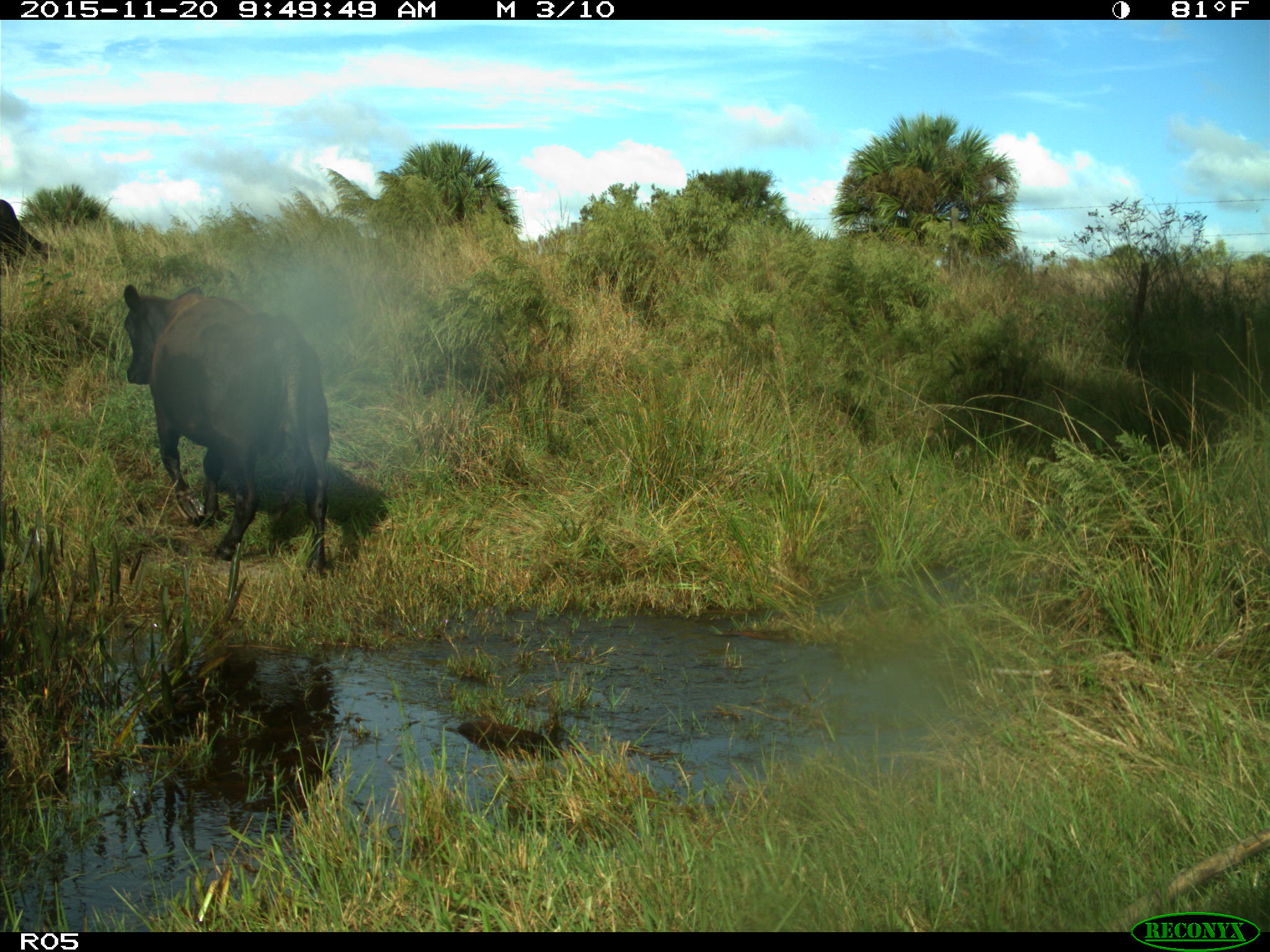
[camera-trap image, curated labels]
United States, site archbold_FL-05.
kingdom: Animalia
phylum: Chordata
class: Mammalia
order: Artiodactyla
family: Bovidae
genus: Bos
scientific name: Bos taurus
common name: domestic cow